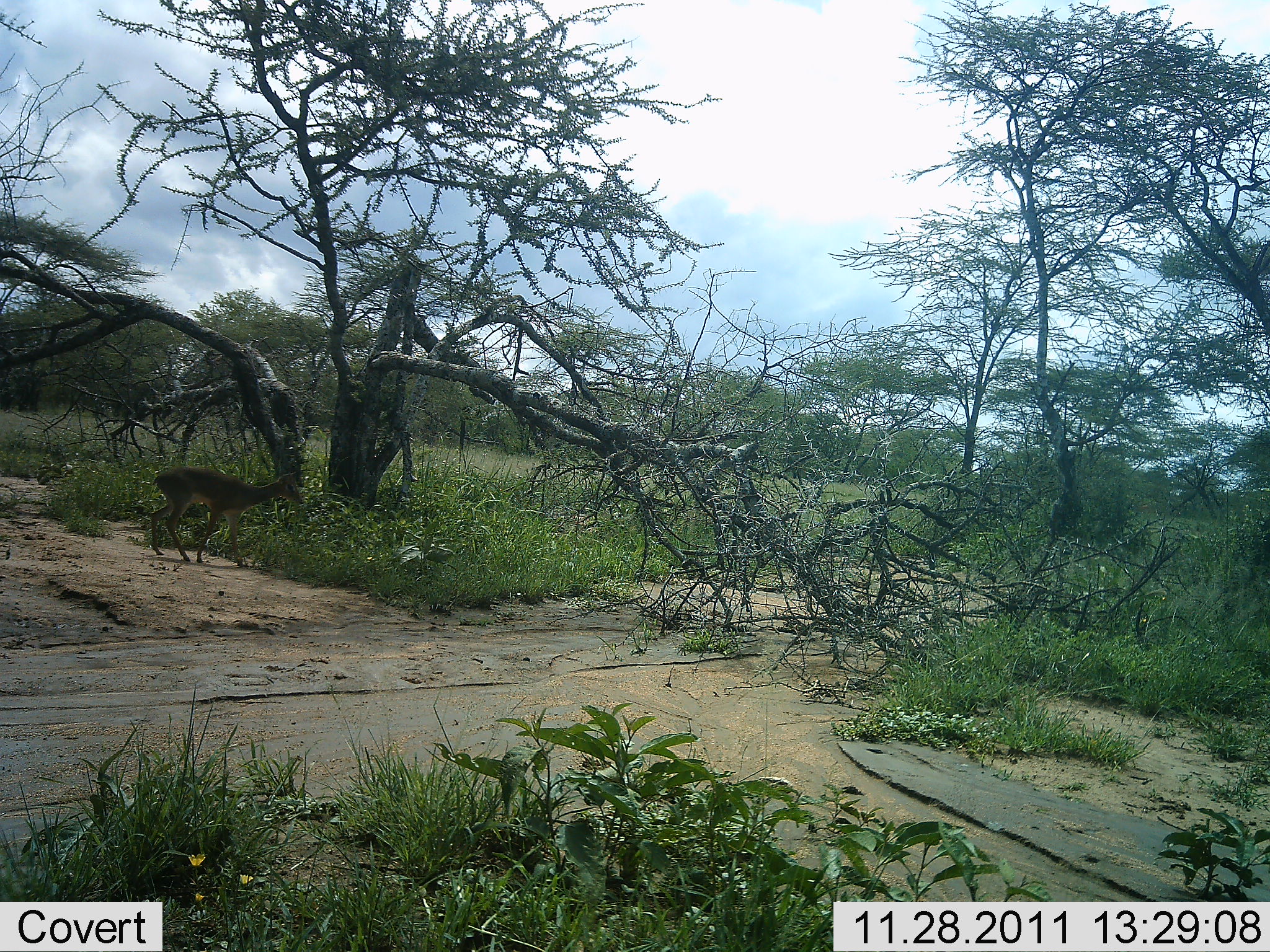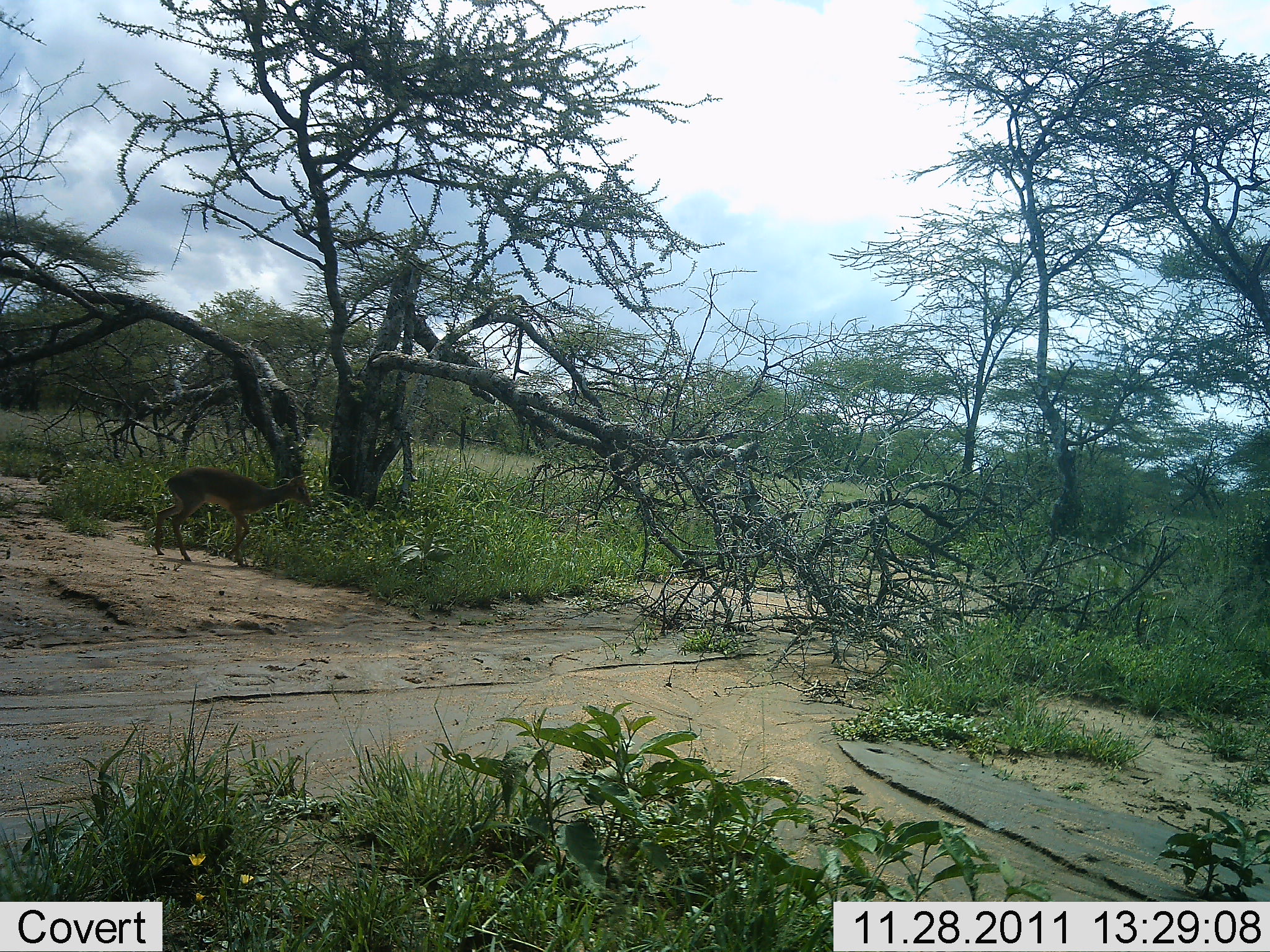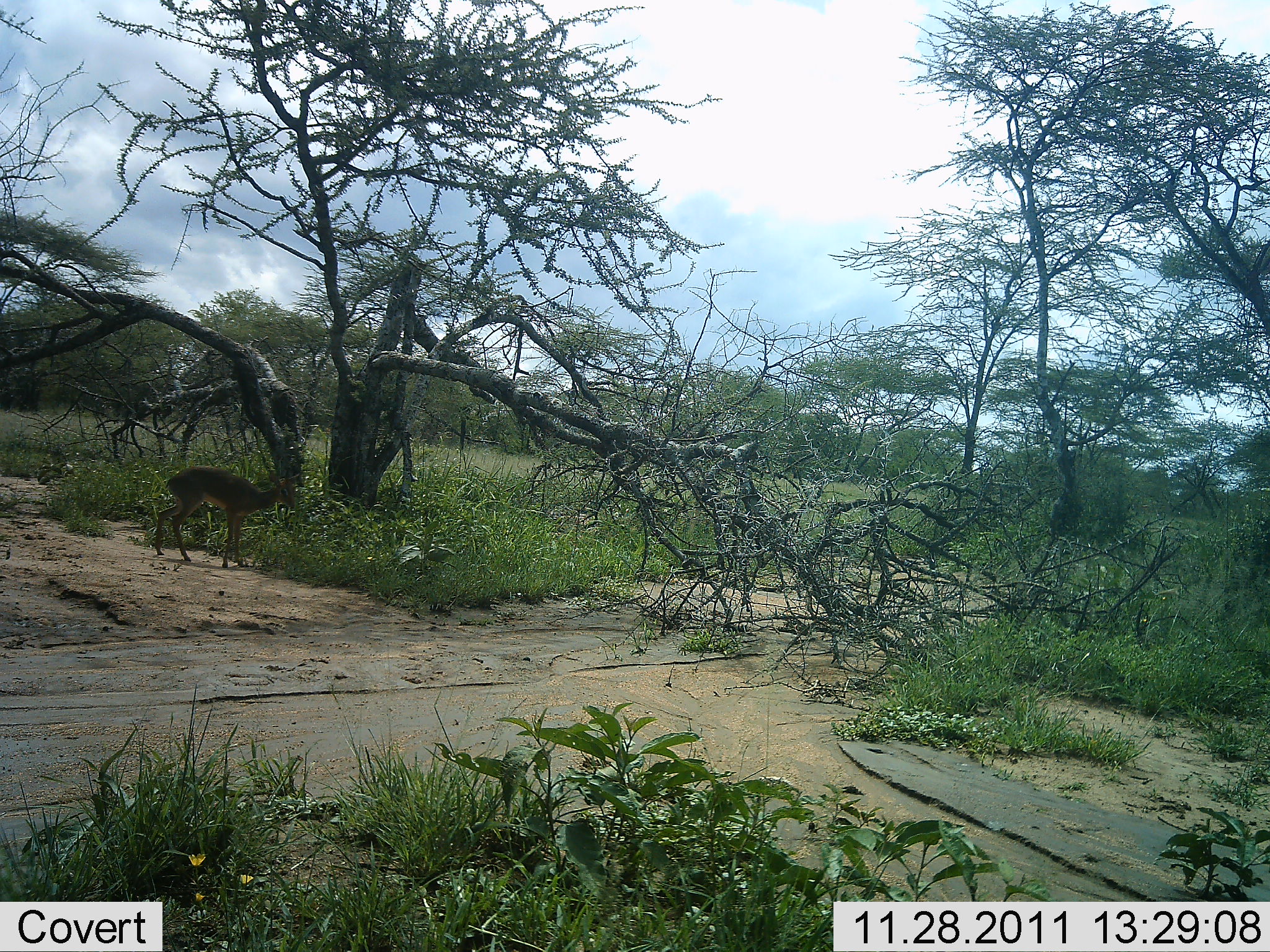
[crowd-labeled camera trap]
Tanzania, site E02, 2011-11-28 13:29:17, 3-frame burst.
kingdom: Animalia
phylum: Chordata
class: Mammalia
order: Artiodactyla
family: Bovidae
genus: Madoqua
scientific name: Madoqua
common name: dikdik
Dikdik (Madoqua), count 1. Behavior (volunteer vote fractions): standing 64%, resting 0%, moving 36%, interacting 0%. Young present (vote fraction): 0%. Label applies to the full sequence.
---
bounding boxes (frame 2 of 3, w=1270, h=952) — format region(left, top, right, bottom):
animal: region(154, 464, 312, 568)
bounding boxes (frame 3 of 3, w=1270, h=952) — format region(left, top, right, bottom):
animal: region(155, 466, 302, 569)